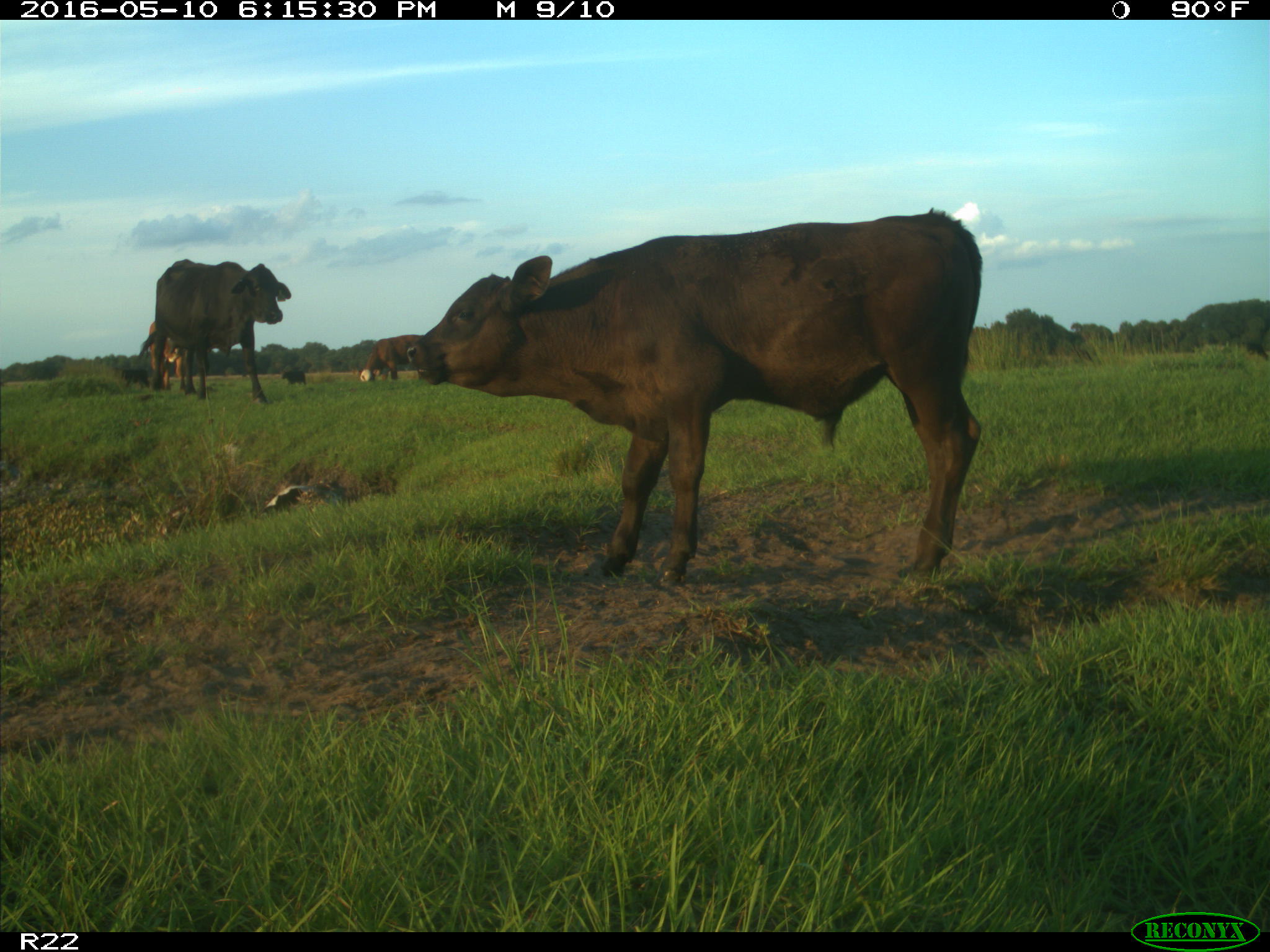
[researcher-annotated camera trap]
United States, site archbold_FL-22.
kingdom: Animalia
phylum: Chordata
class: Mammalia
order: Artiodactyla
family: Bovidae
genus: Bos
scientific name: Bos taurus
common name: domestic cow